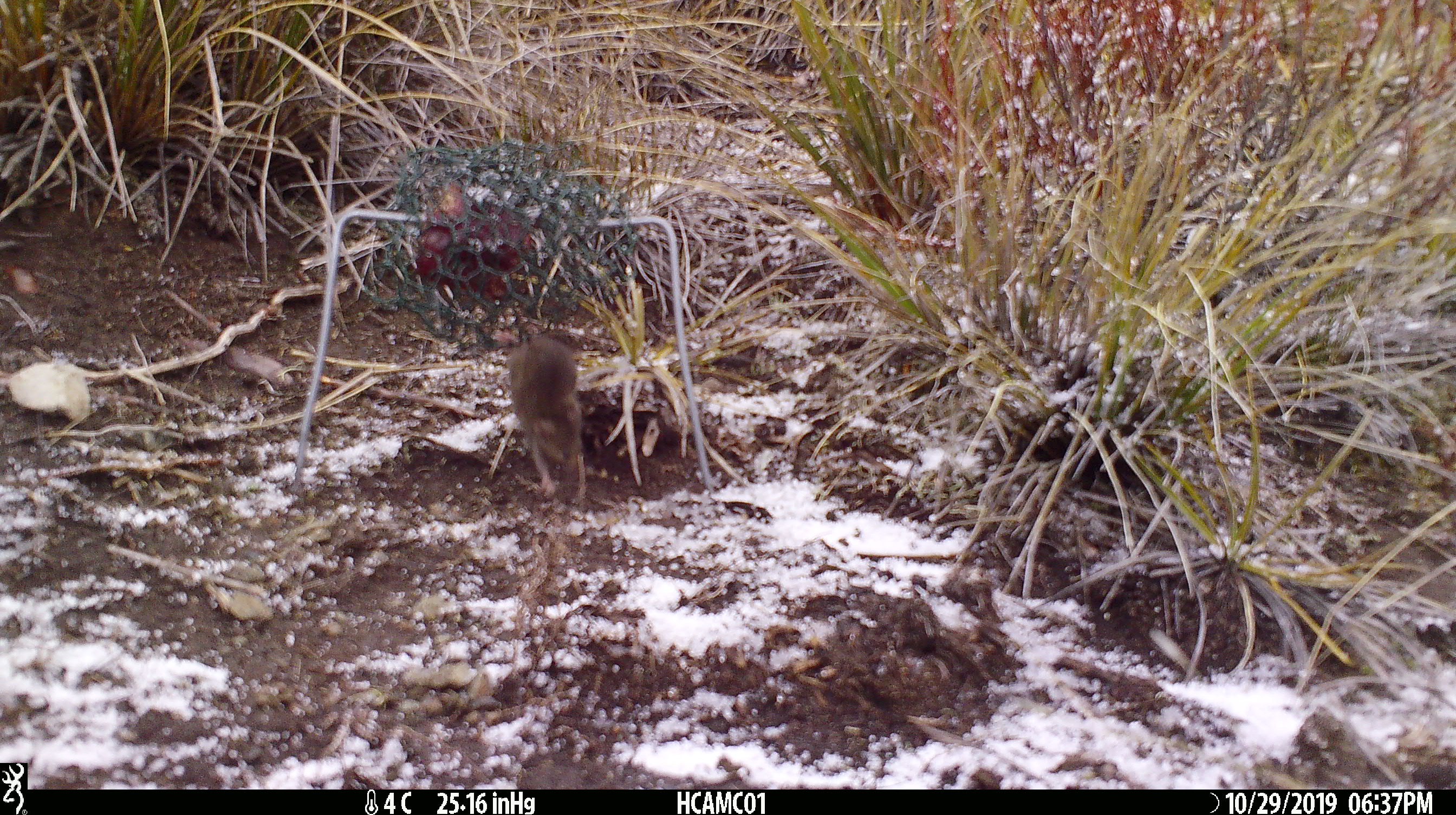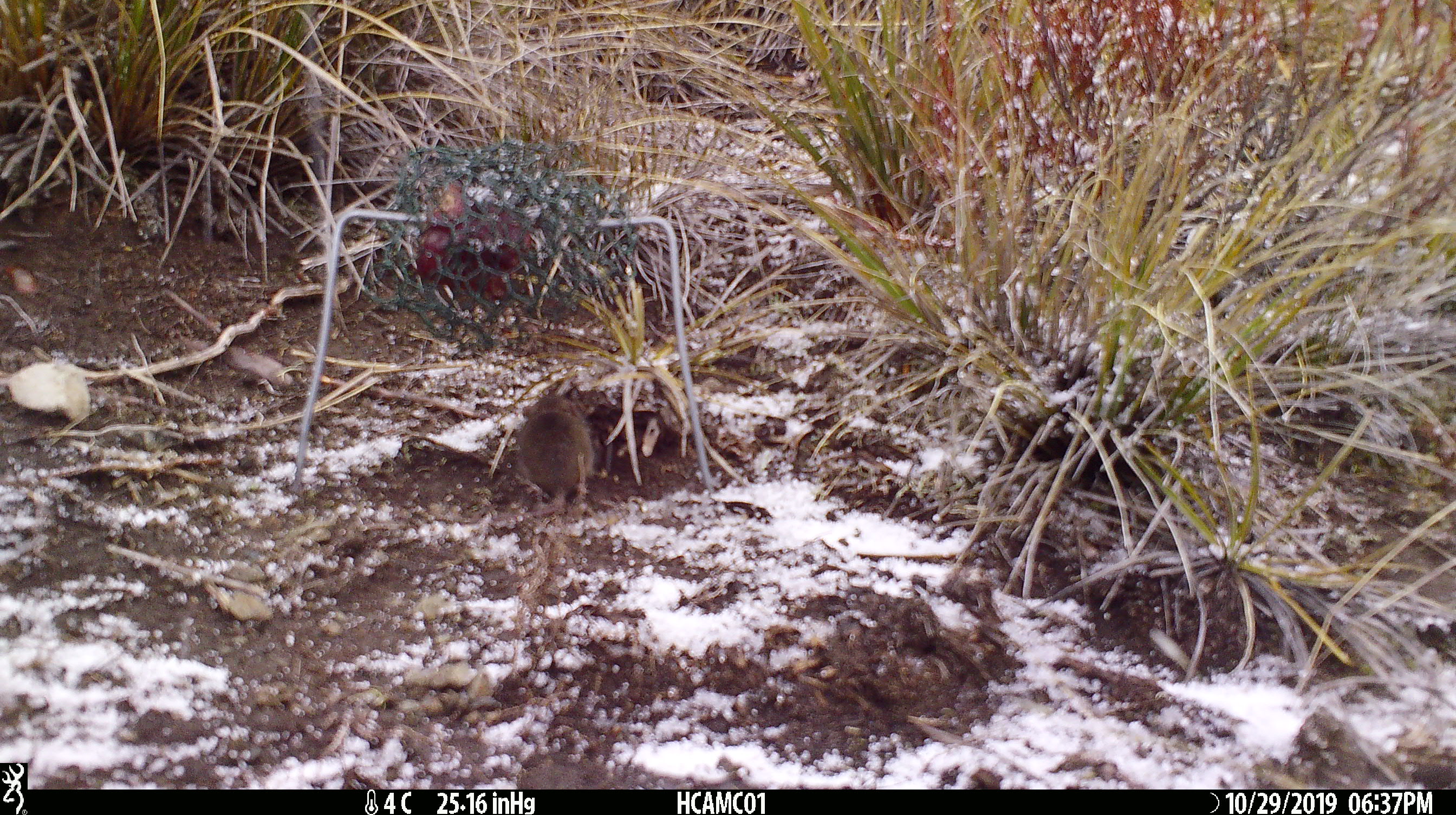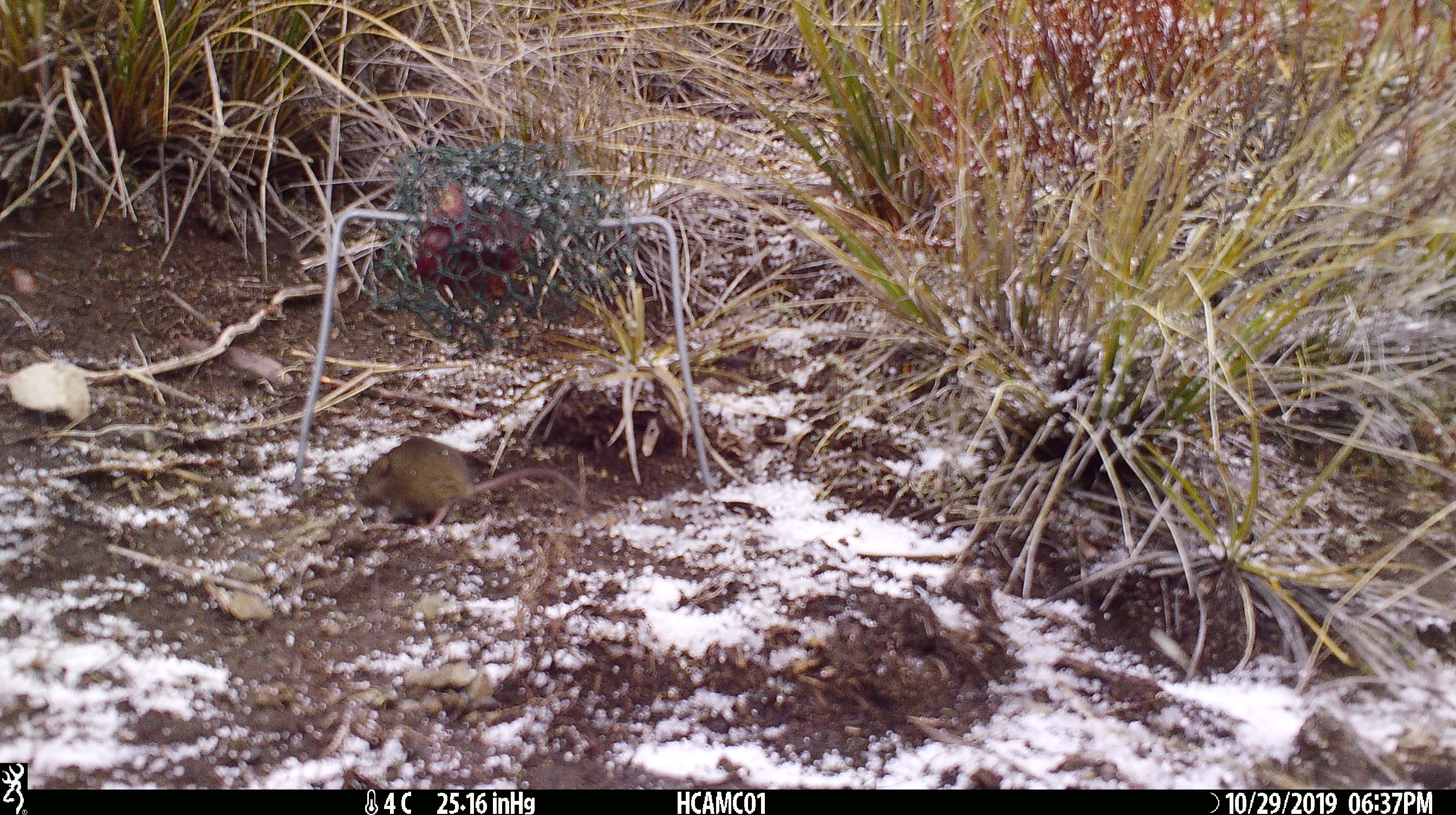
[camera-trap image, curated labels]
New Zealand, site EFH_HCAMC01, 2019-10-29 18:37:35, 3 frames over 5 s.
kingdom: Animalia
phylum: Chordata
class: Mammalia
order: Rodentia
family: Muridae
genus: Mus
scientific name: Mus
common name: mouse